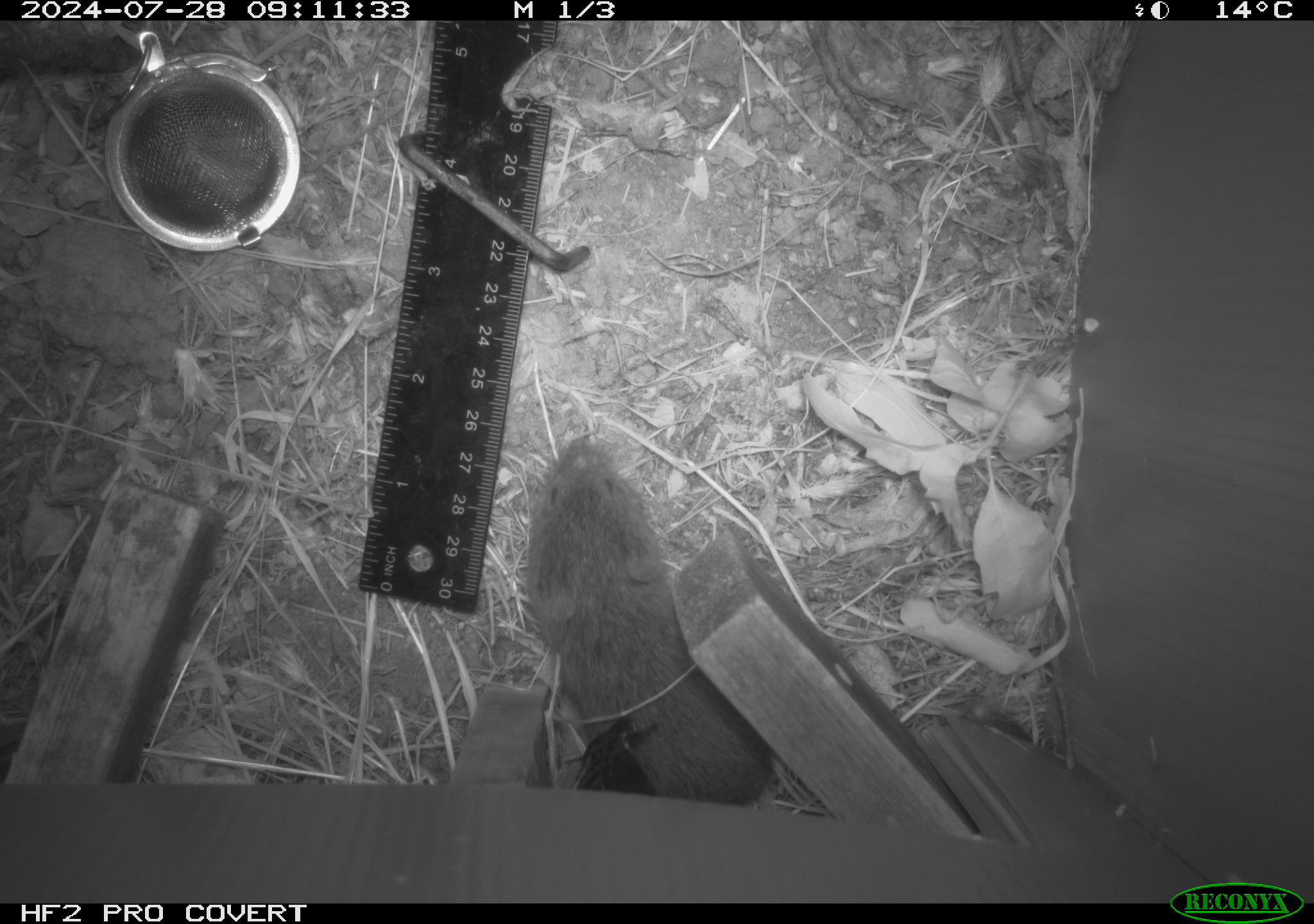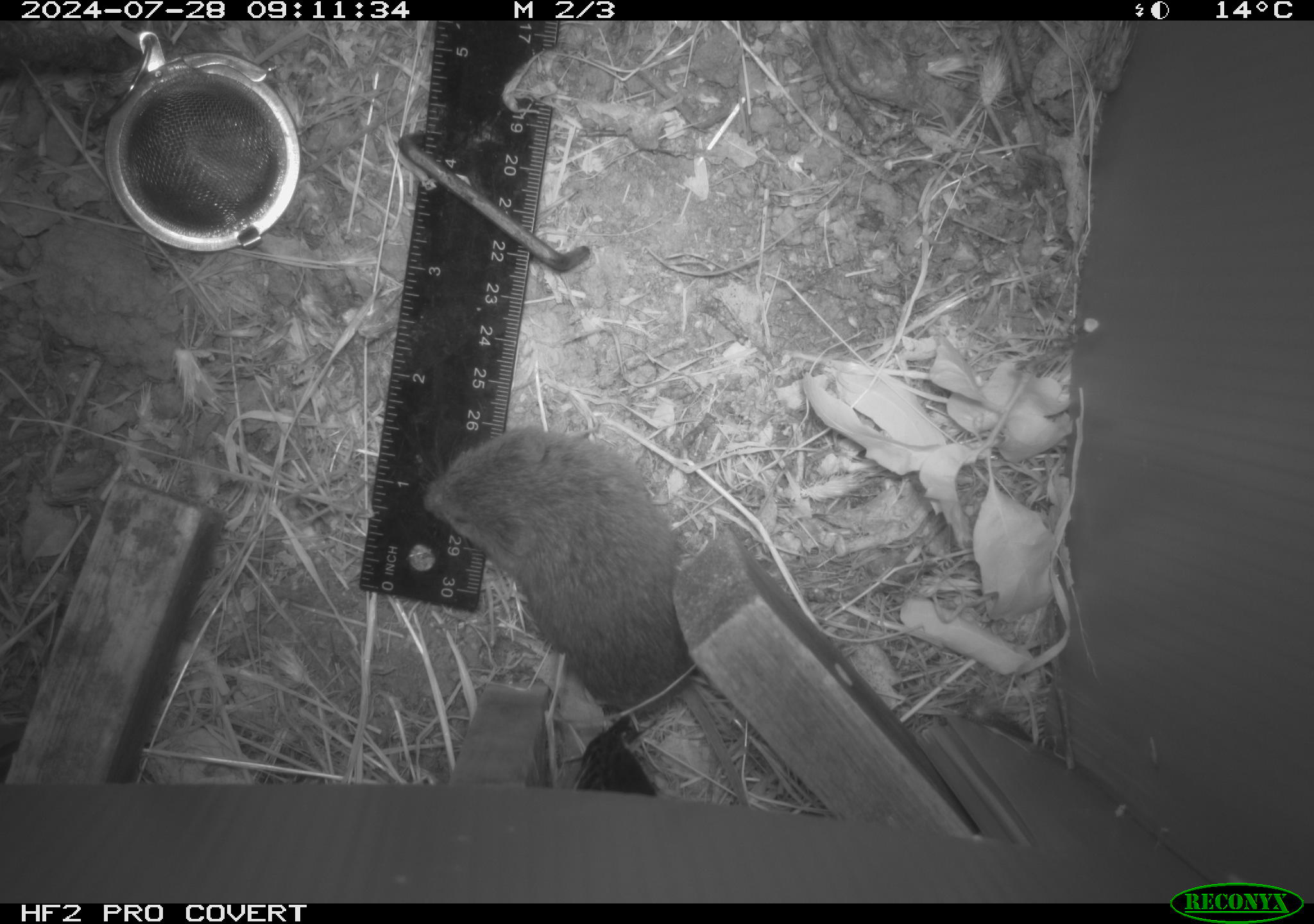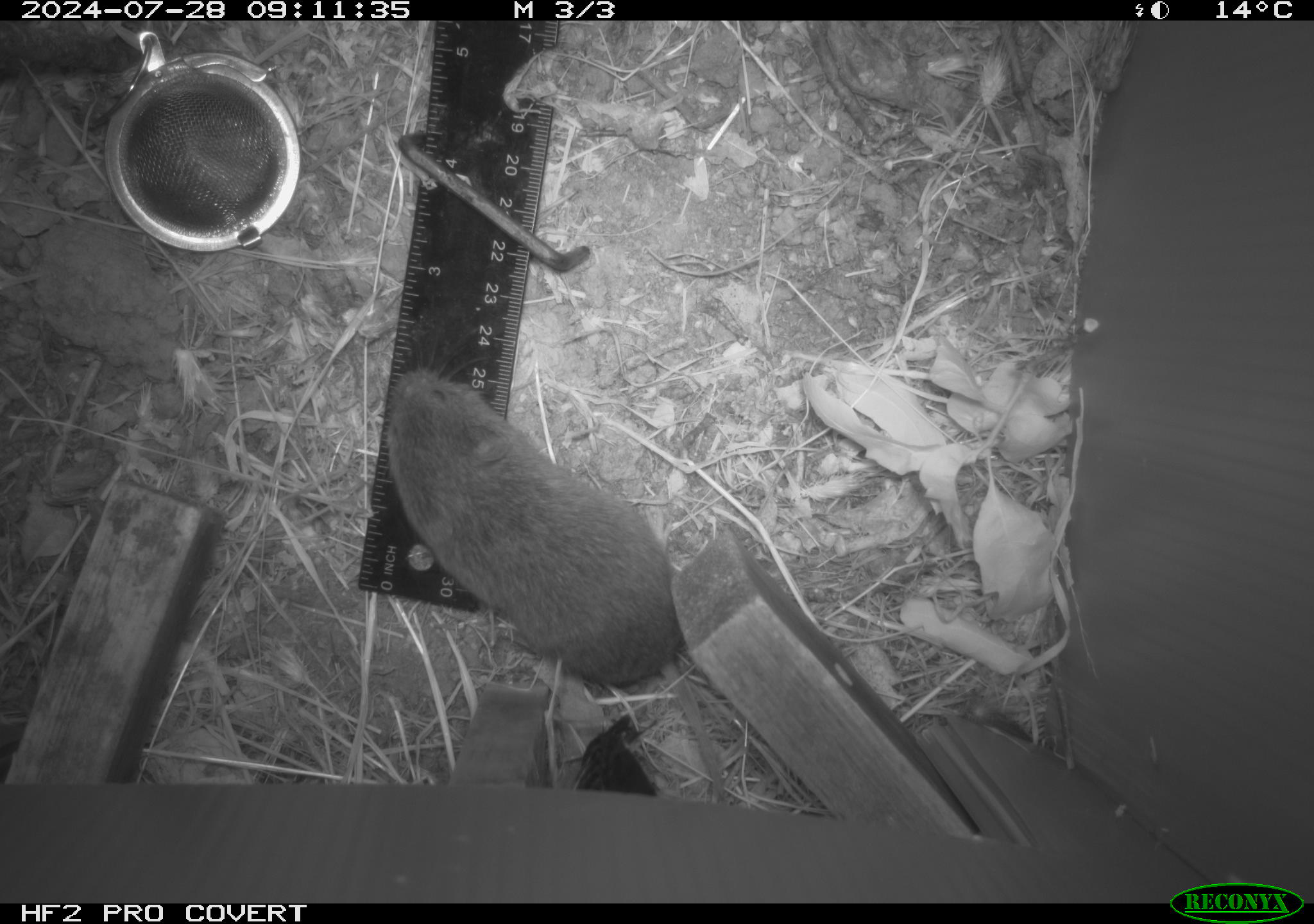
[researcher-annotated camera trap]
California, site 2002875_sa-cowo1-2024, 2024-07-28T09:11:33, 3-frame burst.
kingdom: Animalia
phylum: Chordata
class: Mammalia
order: Rodentia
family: Cricetidae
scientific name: Arvicolinae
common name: voles, lemmings, and muskrats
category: arvicolinae subfamily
Arvicolinae subfamily (voles, lemmings, and muskrats) (Arvicolinae).